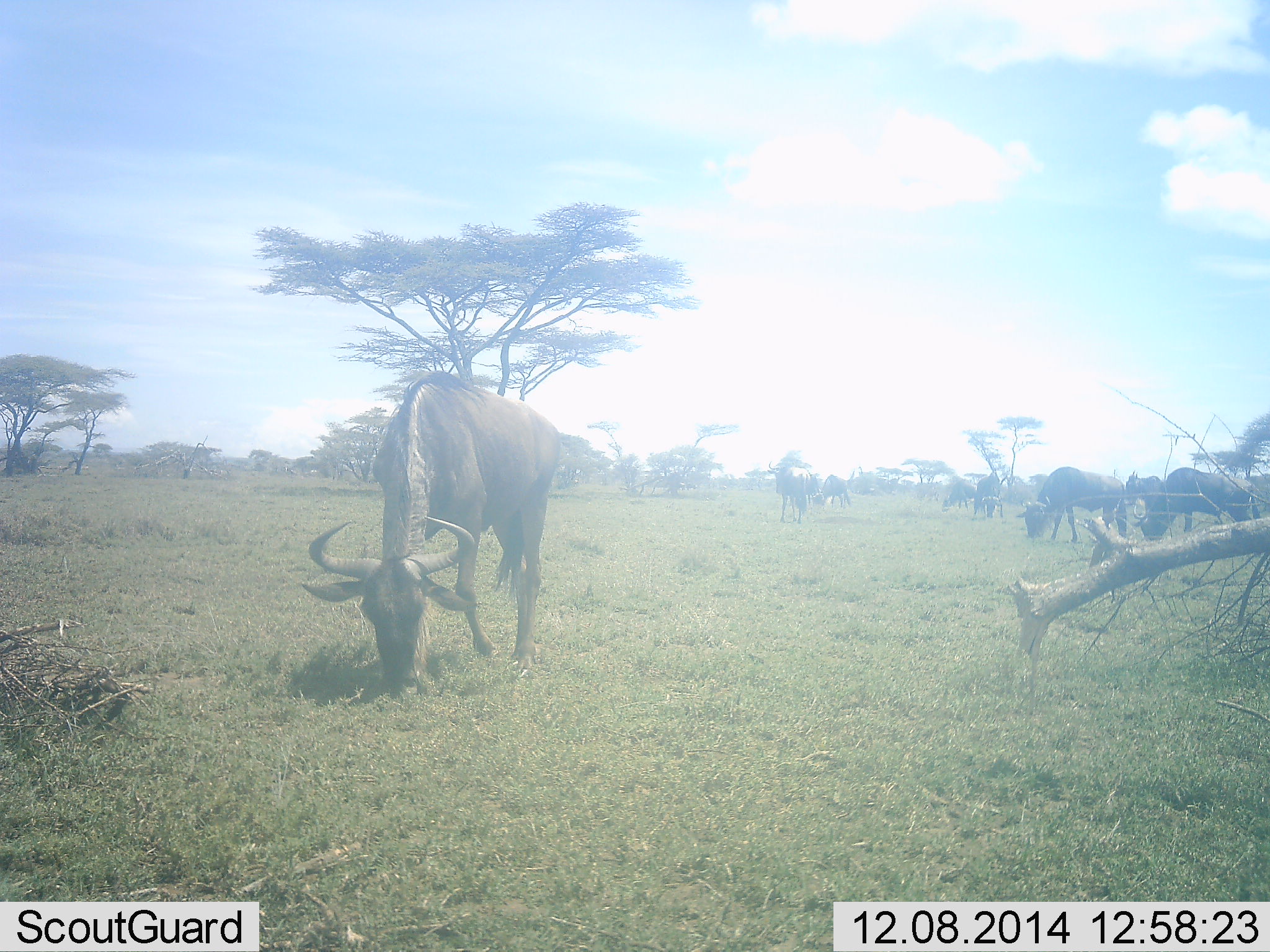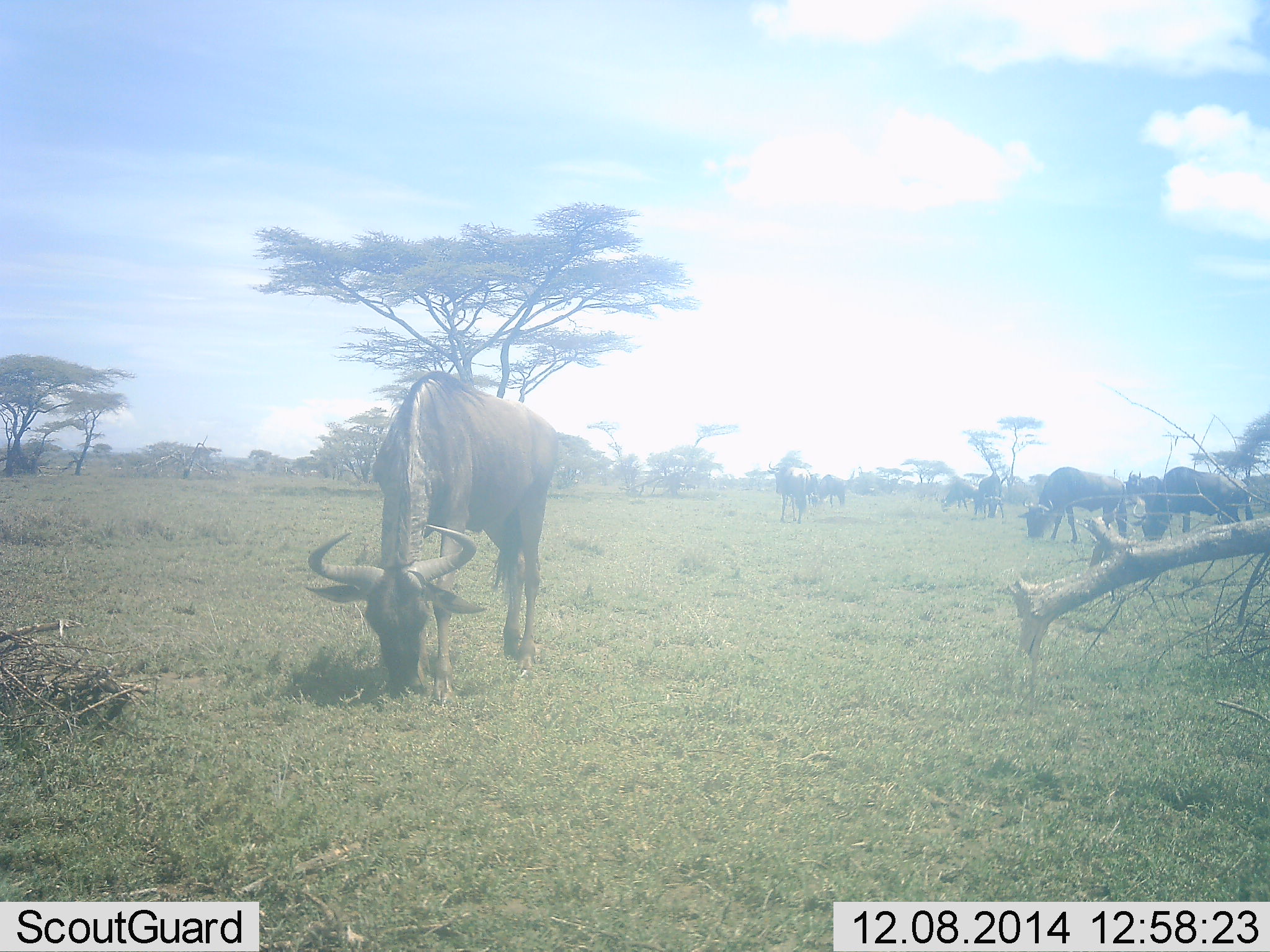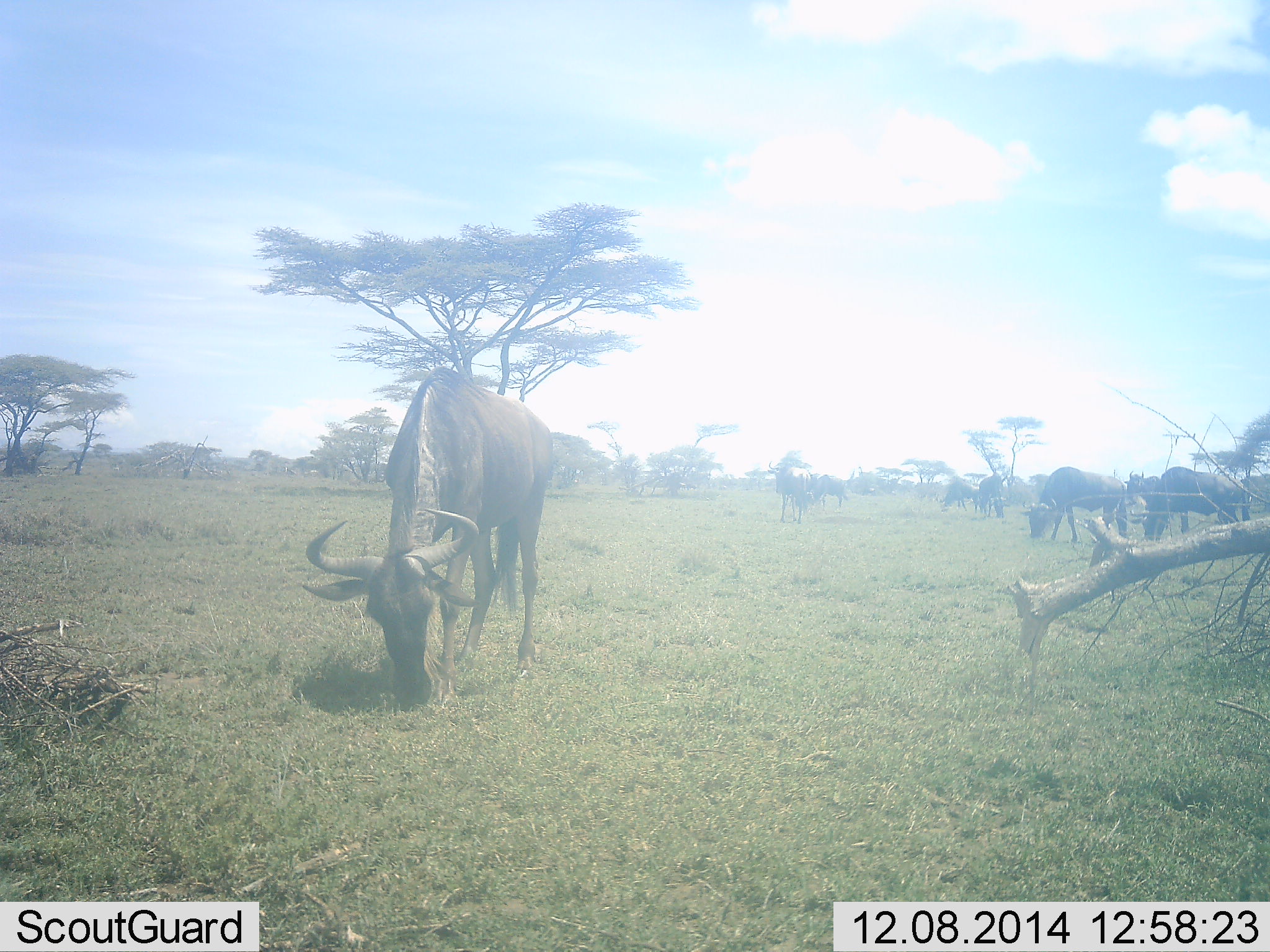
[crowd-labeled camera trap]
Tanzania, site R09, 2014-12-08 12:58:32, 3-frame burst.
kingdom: Animalia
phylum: Chordata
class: Mammalia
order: Artiodactyla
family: Bovidae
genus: Connochaetes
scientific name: Connochaetes taurinus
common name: blue wildebeest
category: wildebeest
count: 7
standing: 40%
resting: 0%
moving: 10%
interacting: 0%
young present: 0%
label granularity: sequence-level